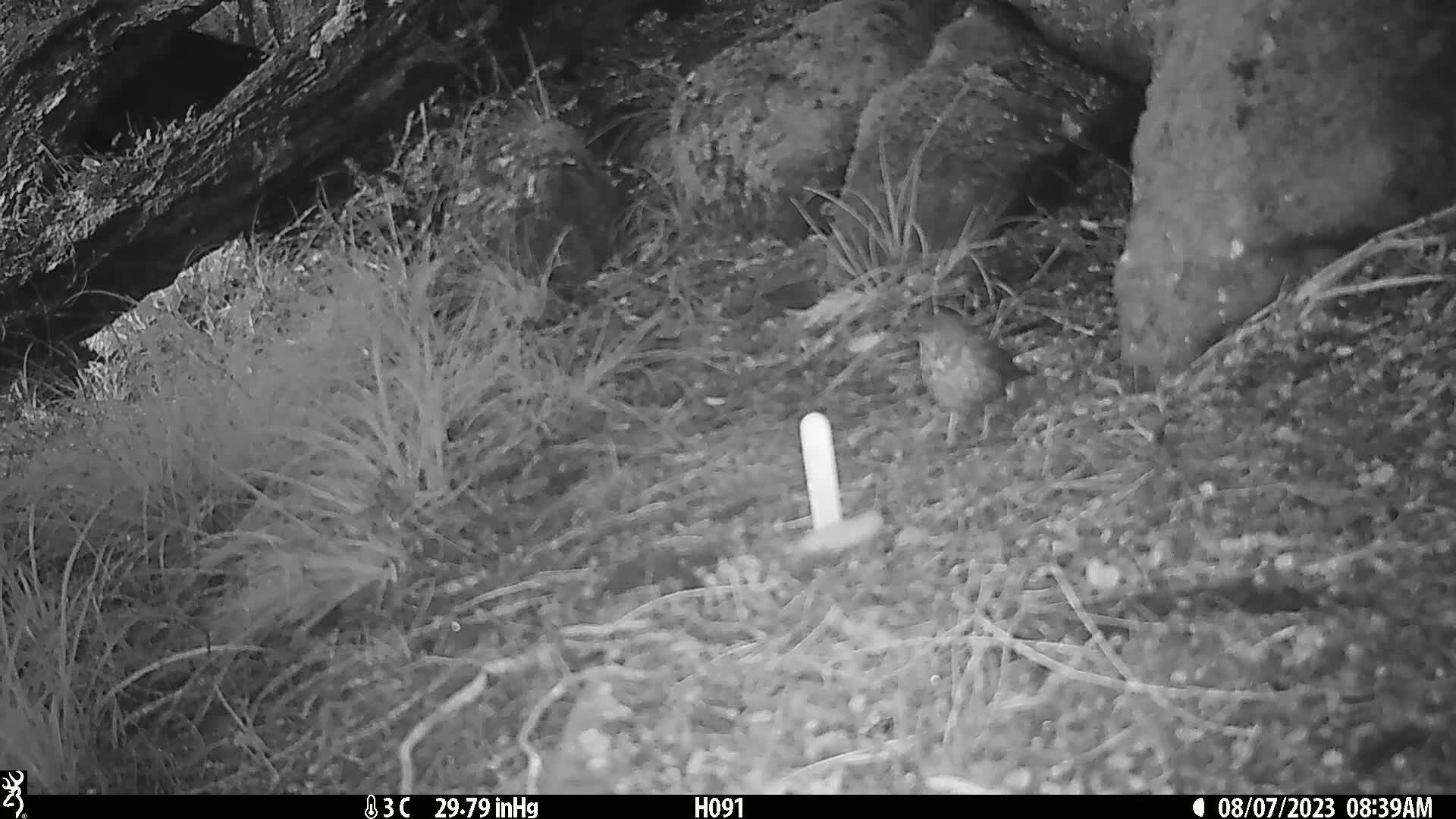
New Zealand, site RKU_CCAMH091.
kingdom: Animalia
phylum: Chordata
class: Aves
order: Passeriformes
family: Turdidae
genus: Turdus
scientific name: Turdus philomelos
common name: song thrush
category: thrush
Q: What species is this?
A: Thrush (song thrush) (Turdus philomelos).